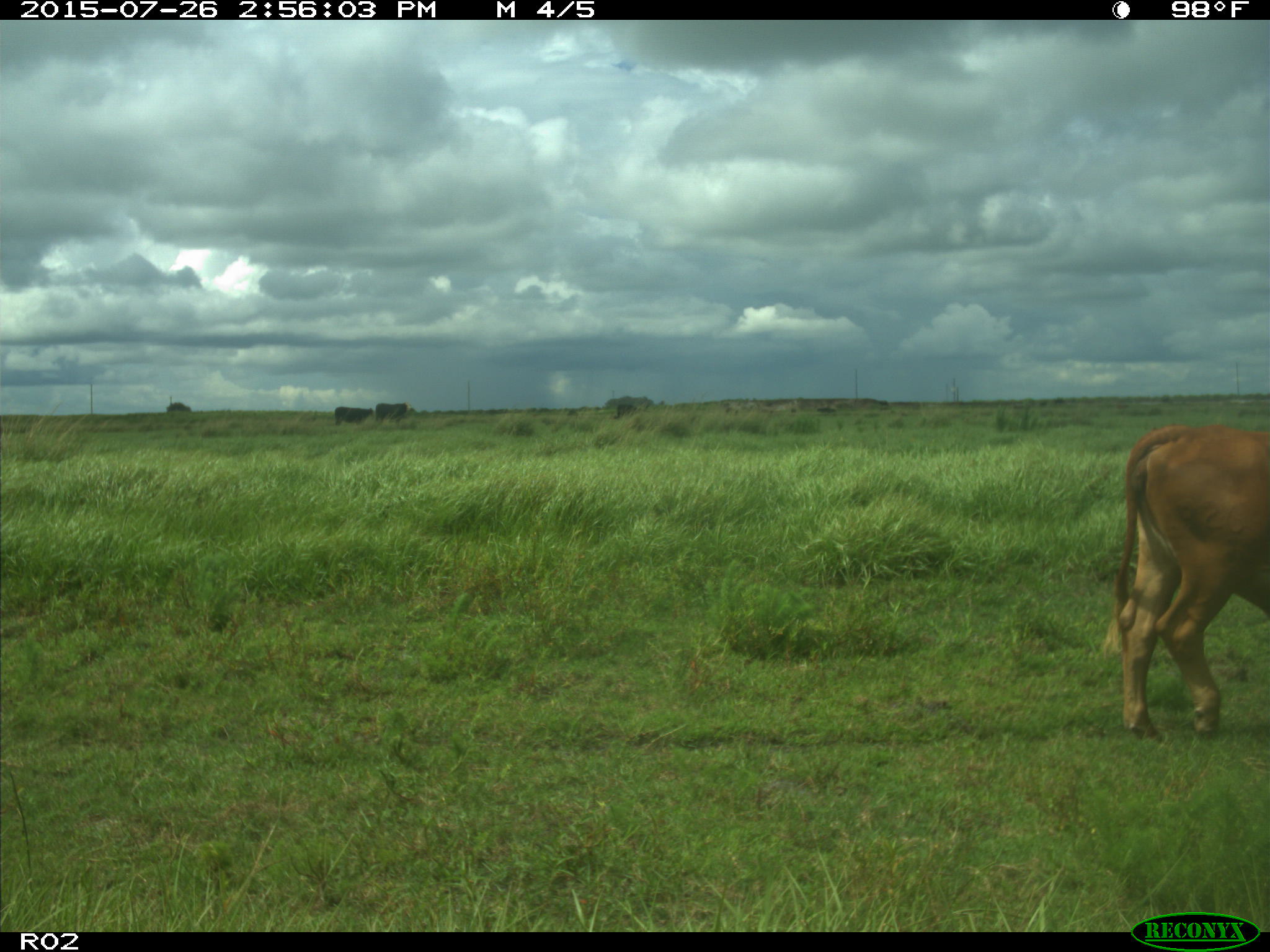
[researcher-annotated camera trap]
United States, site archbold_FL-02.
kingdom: Animalia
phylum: Chordata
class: Mammalia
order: Artiodactyla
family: Bovidae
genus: Bos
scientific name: Bos taurus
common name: domestic cow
Bos taurus (domestic cow).